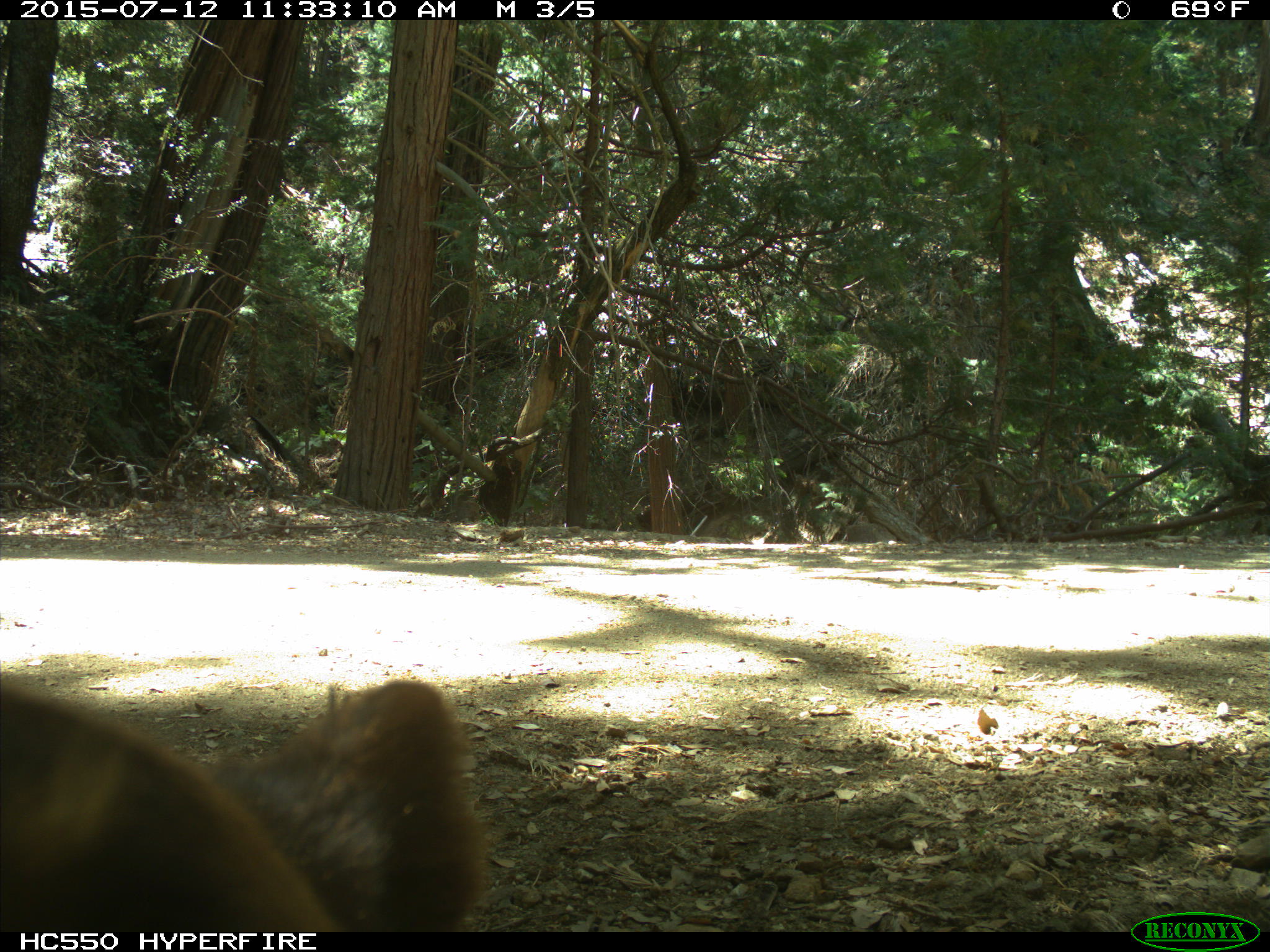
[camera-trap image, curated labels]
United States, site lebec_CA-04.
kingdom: Animalia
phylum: Chordata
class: Mammalia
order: Carnivora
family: Ursidae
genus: Ursus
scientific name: Ursus americanus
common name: american black bear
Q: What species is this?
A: Ursus americanus (american black bear).